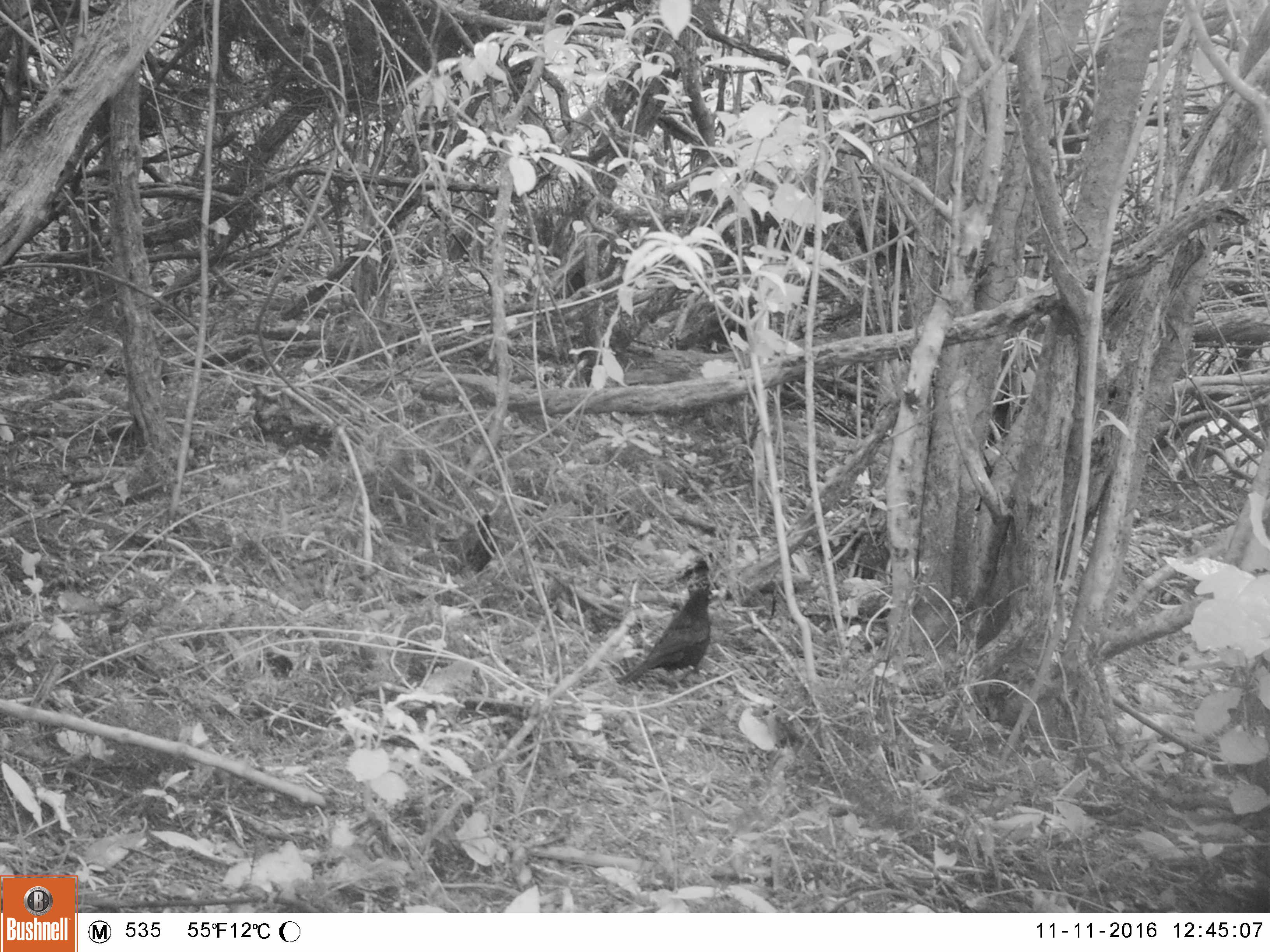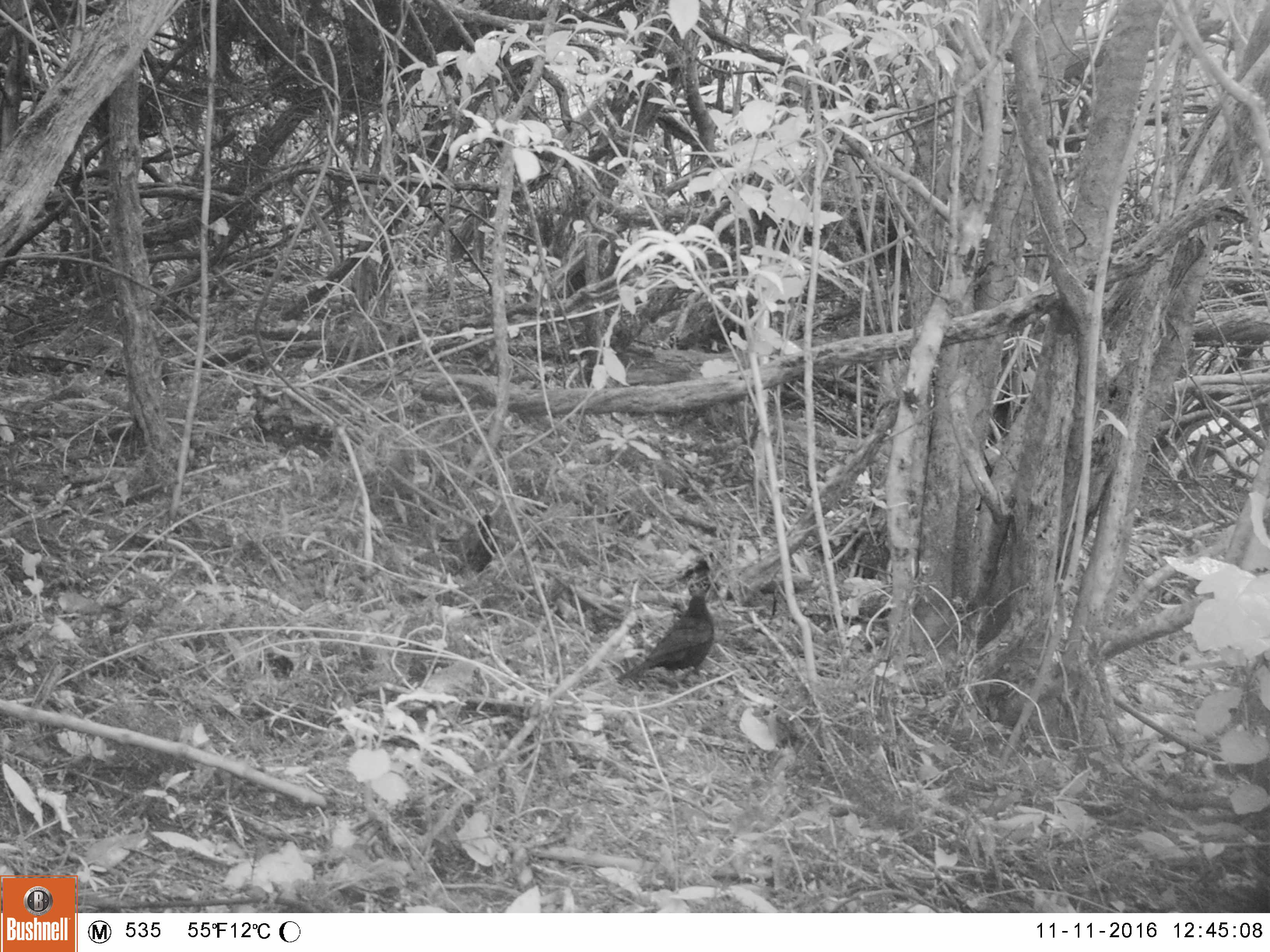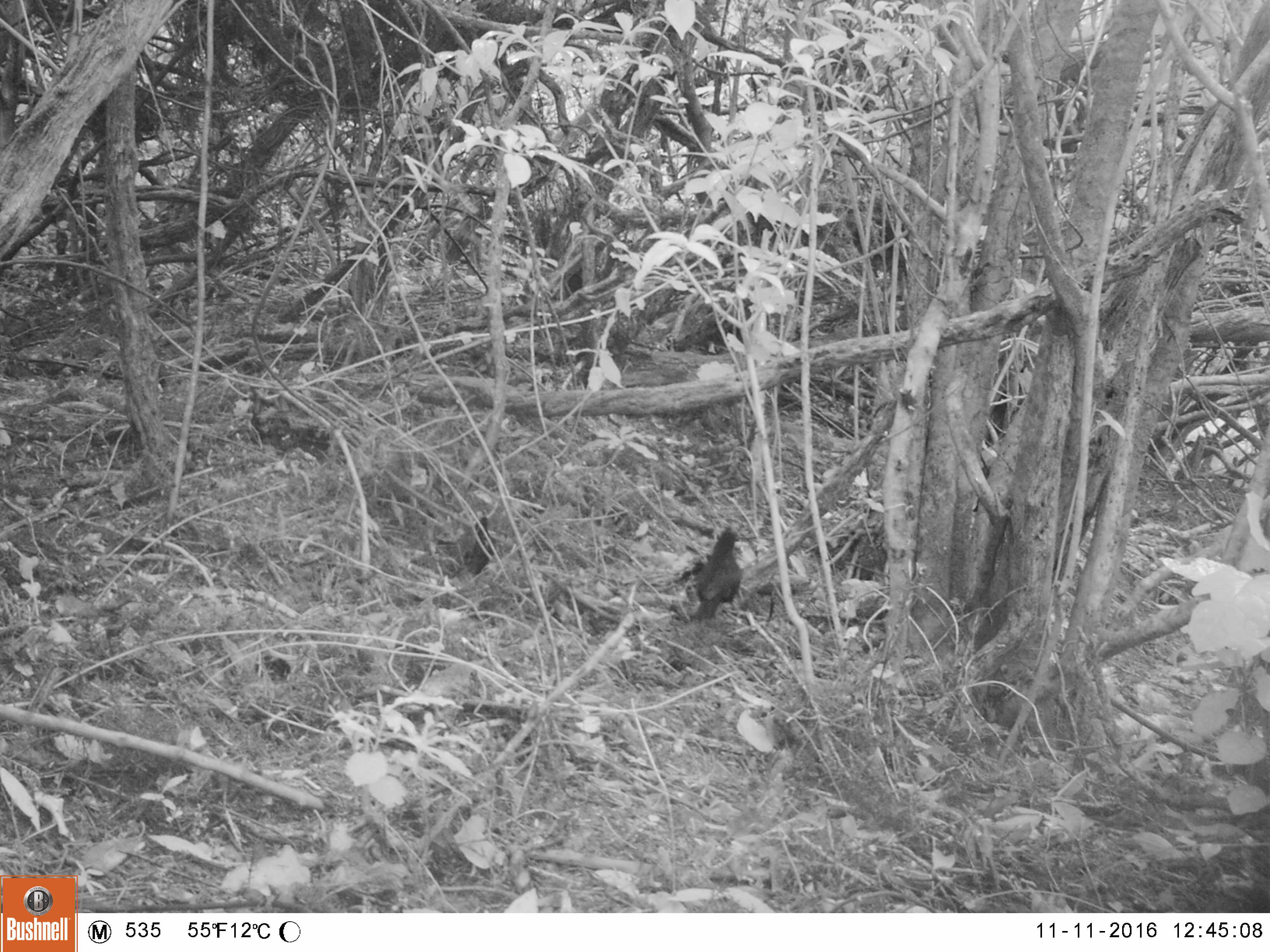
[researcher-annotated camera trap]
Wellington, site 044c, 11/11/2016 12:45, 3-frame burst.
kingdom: Animalia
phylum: Chordata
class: Aves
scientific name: Aves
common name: bird